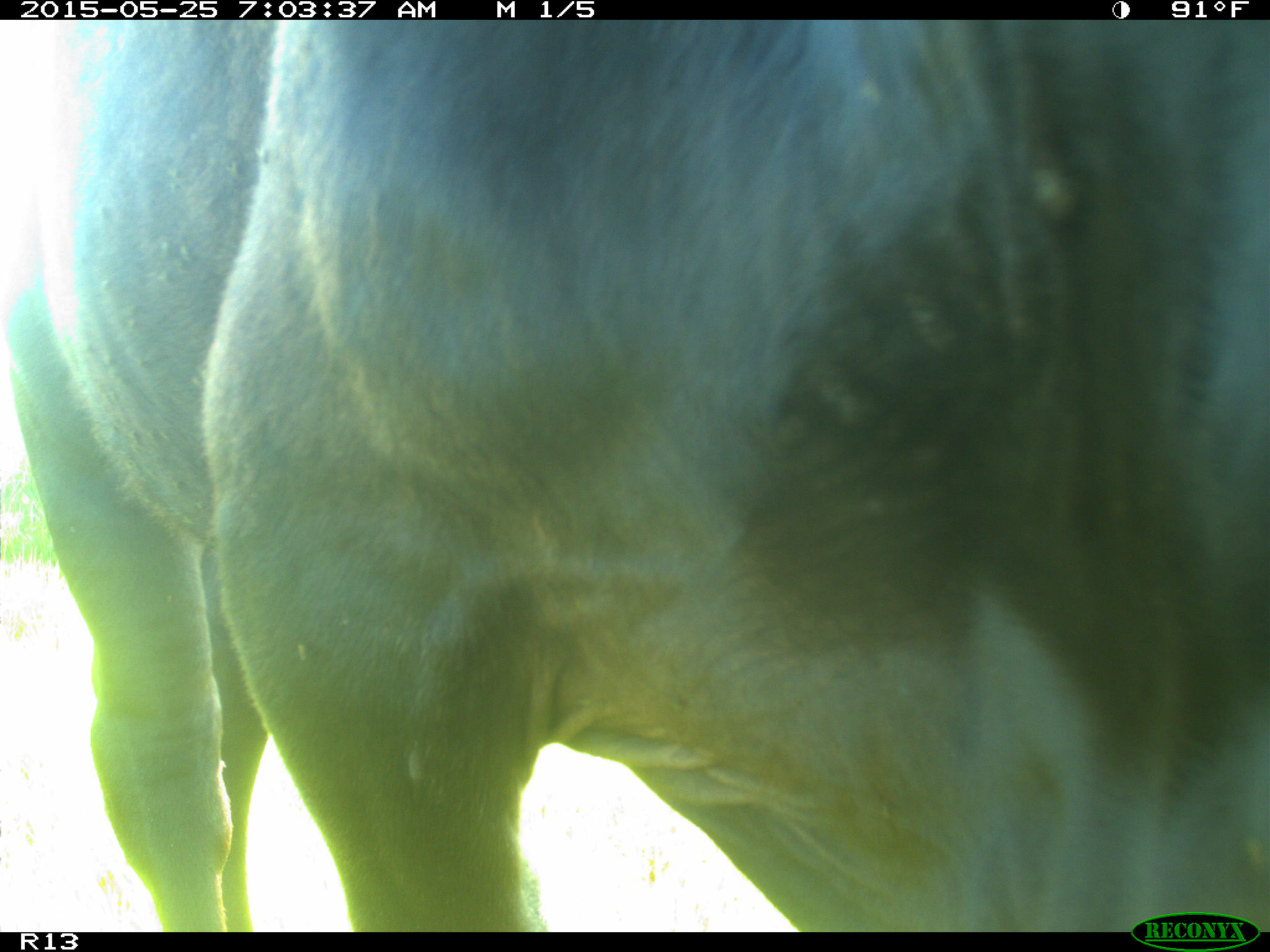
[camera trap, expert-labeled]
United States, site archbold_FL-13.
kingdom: Animalia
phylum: Chordata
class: Mammalia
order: Artiodactyla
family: Bovidae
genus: Bos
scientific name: Bos taurus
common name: domestic cow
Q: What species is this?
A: Bos taurus (domestic cow).